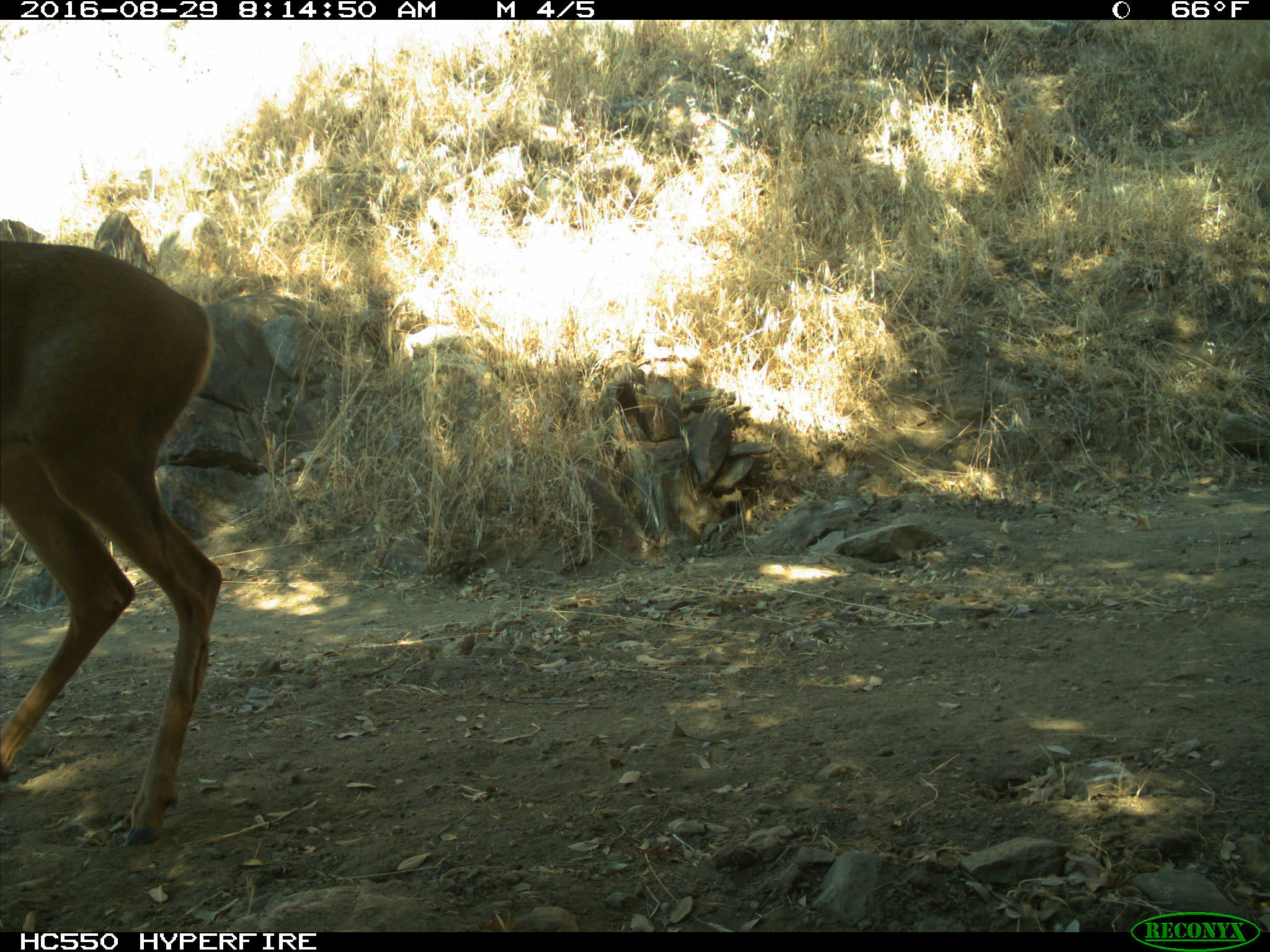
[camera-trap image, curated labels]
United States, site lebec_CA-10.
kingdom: Animalia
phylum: Chordata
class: Mammalia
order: Artiodactyla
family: Cervidae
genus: Odocoileus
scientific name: Odocoileus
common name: deer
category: unidentified deer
Unidentified deer (deer) (Odocoileus).